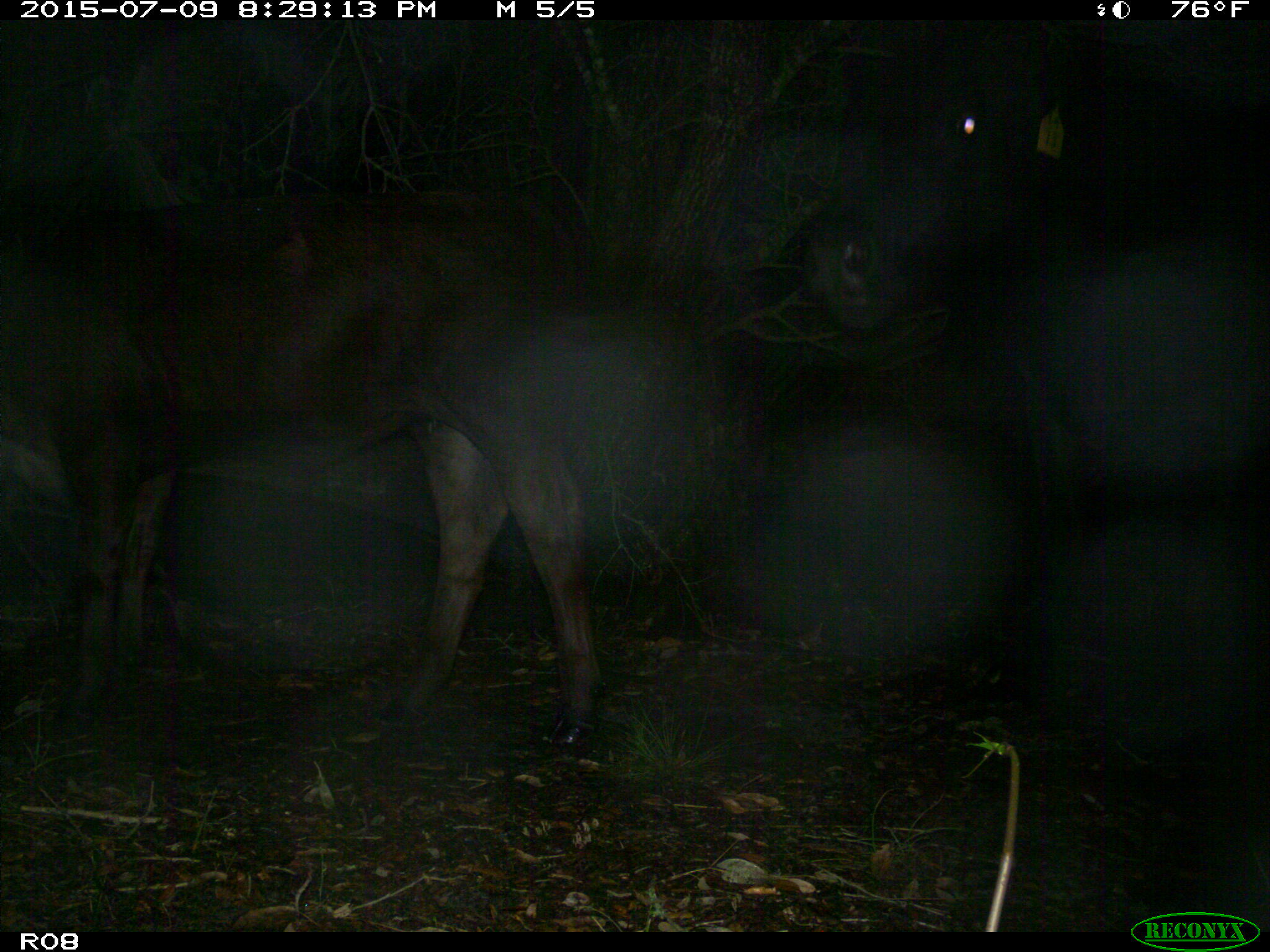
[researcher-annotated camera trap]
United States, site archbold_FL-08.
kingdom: Animalia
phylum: Chordata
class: Mammalia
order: Artiodactyla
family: Bovidae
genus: Bos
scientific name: Bos taurus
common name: domestic cow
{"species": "Bos taurus (domestic cow)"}